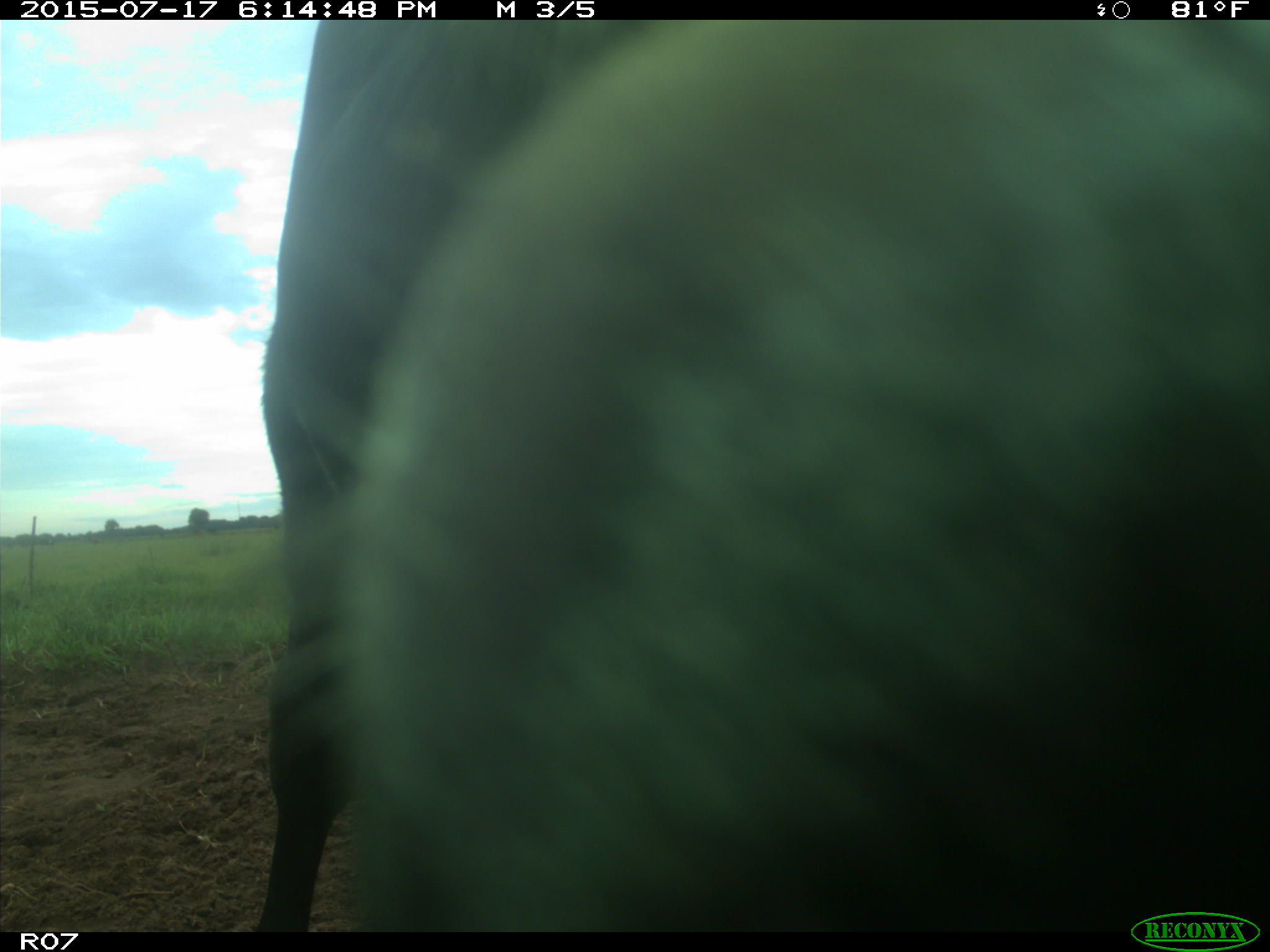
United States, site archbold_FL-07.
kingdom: Animalia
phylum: Chordata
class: Mammalia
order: Artiodactyla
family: Bovidae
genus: Bos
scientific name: Bos taurus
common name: domestic cow